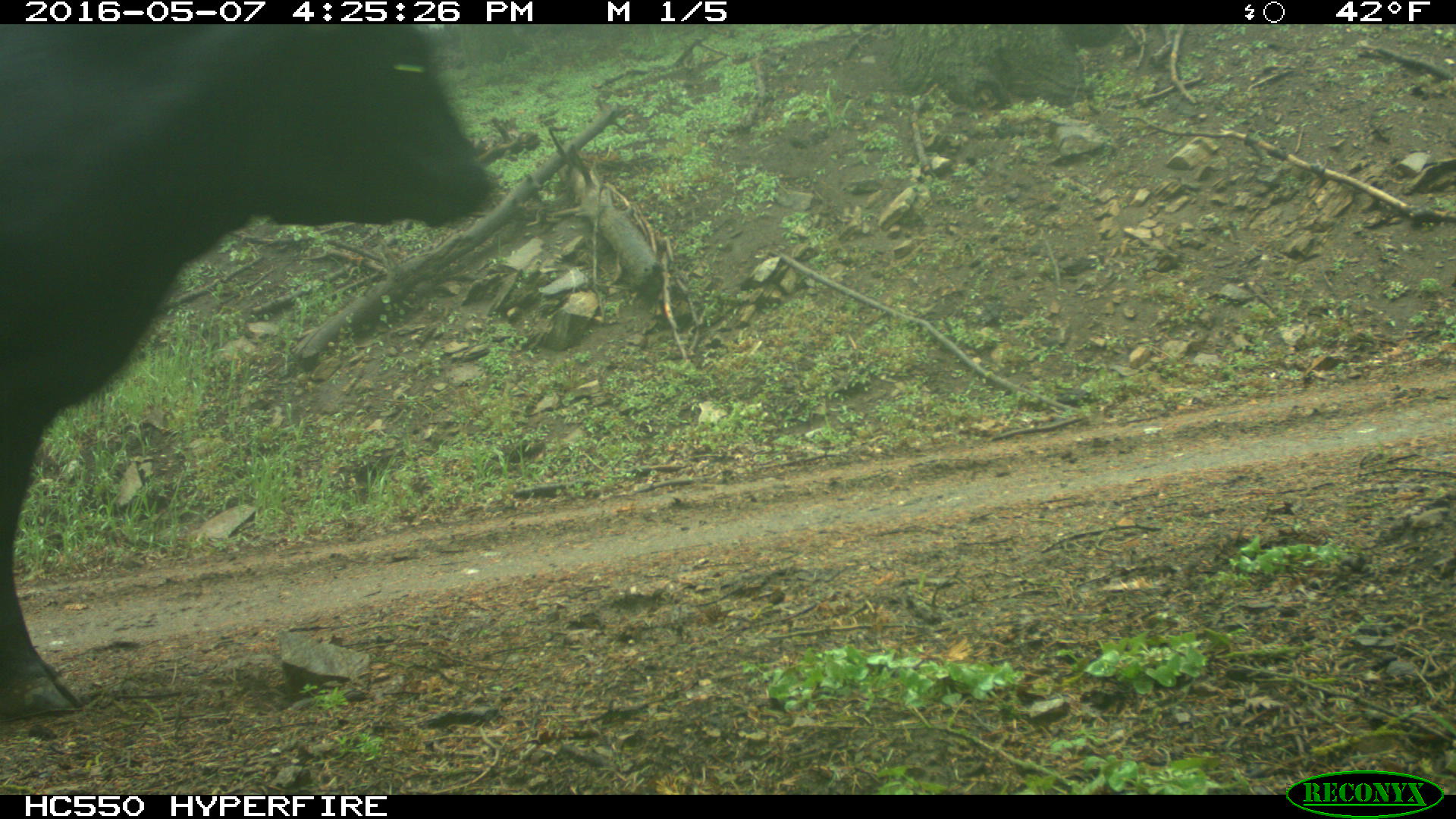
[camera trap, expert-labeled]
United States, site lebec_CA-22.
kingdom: Animalia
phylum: Chordata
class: Mammalia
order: Artiodactyla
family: Bovidae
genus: Bos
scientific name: Bos taurus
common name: domestic cow